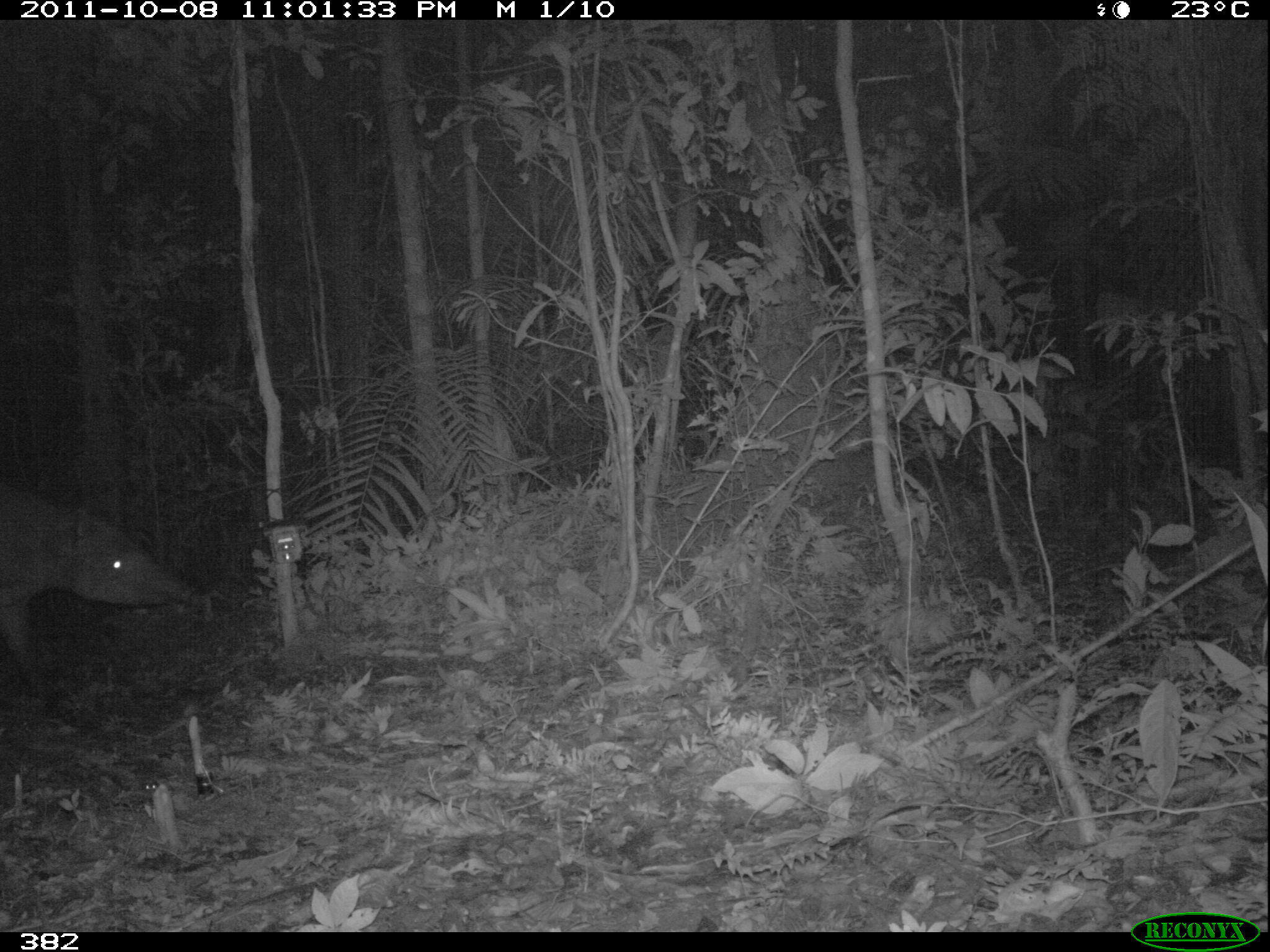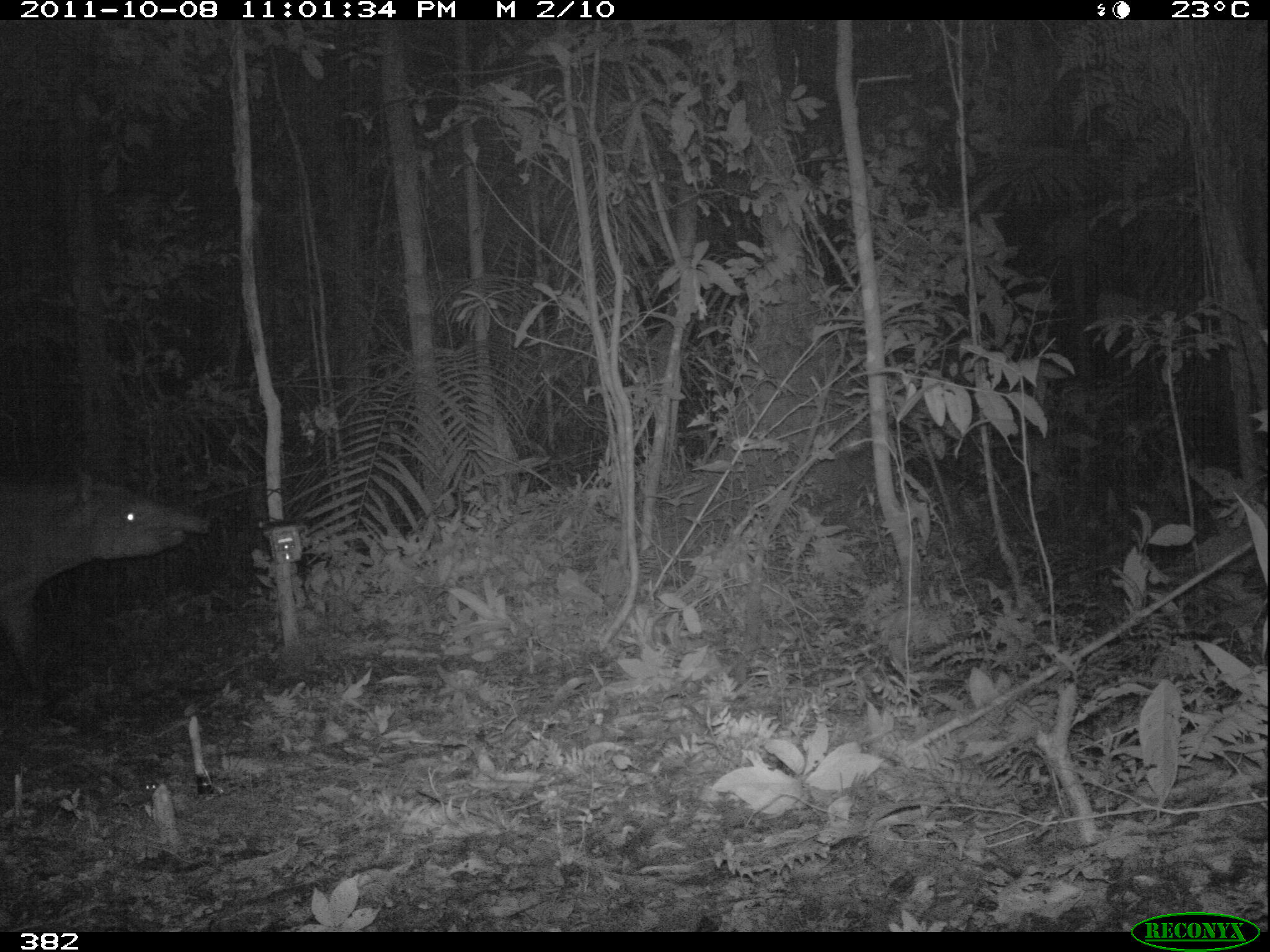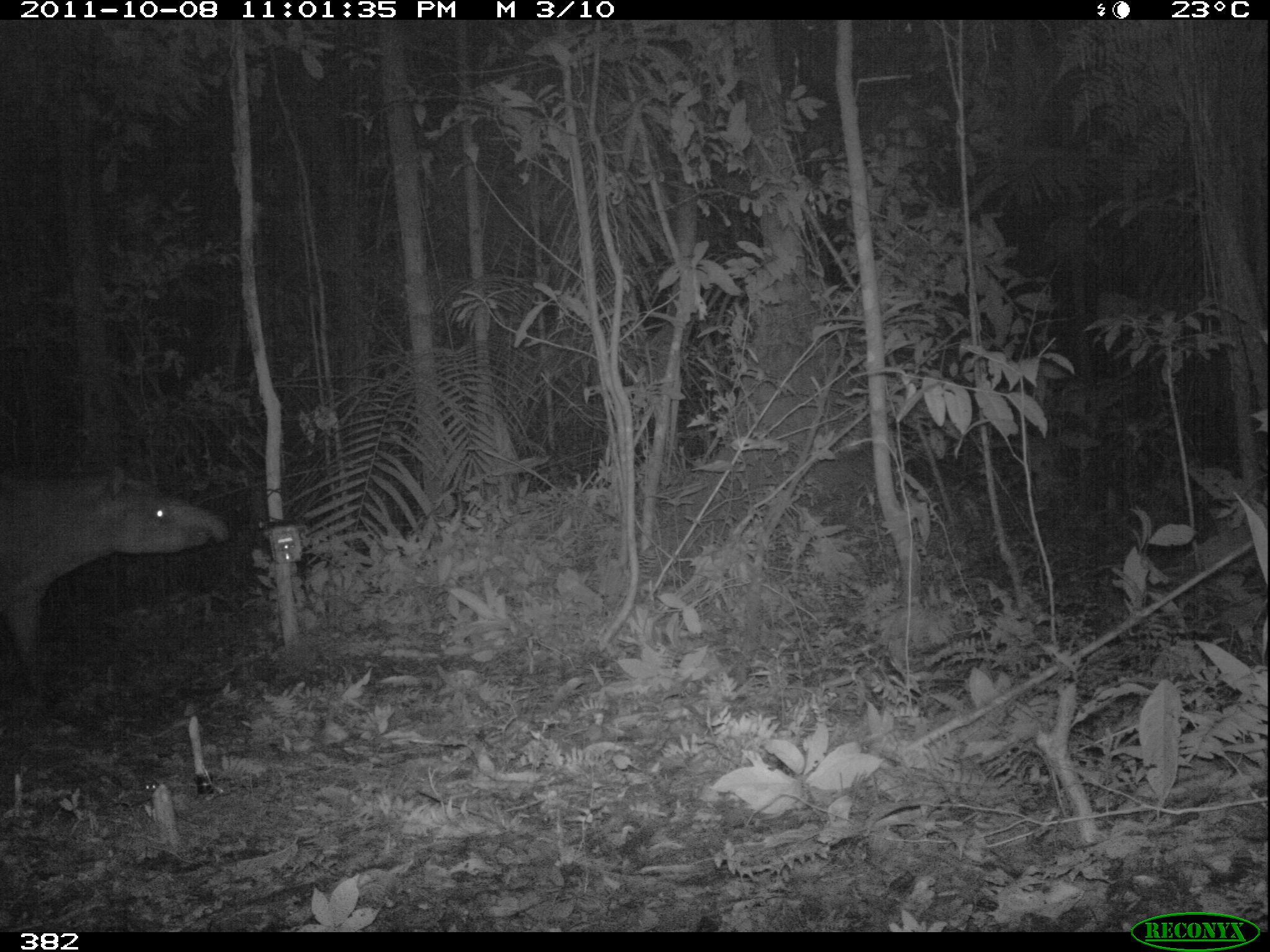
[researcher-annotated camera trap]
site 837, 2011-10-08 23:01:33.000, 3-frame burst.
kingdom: Animalia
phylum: Chordata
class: Mammalia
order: Perissodactyla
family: Tapiridae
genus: Tapirus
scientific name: Tapirus terrestris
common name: south american tapir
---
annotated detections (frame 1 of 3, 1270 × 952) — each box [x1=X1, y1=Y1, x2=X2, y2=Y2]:
tapirus terrestris: [x1=0, y1=474, x2=198, y2=692]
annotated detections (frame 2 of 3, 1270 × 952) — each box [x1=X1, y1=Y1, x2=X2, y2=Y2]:
tapirus terrestris: [x1=0, y1=460, x2=218, y2=693]